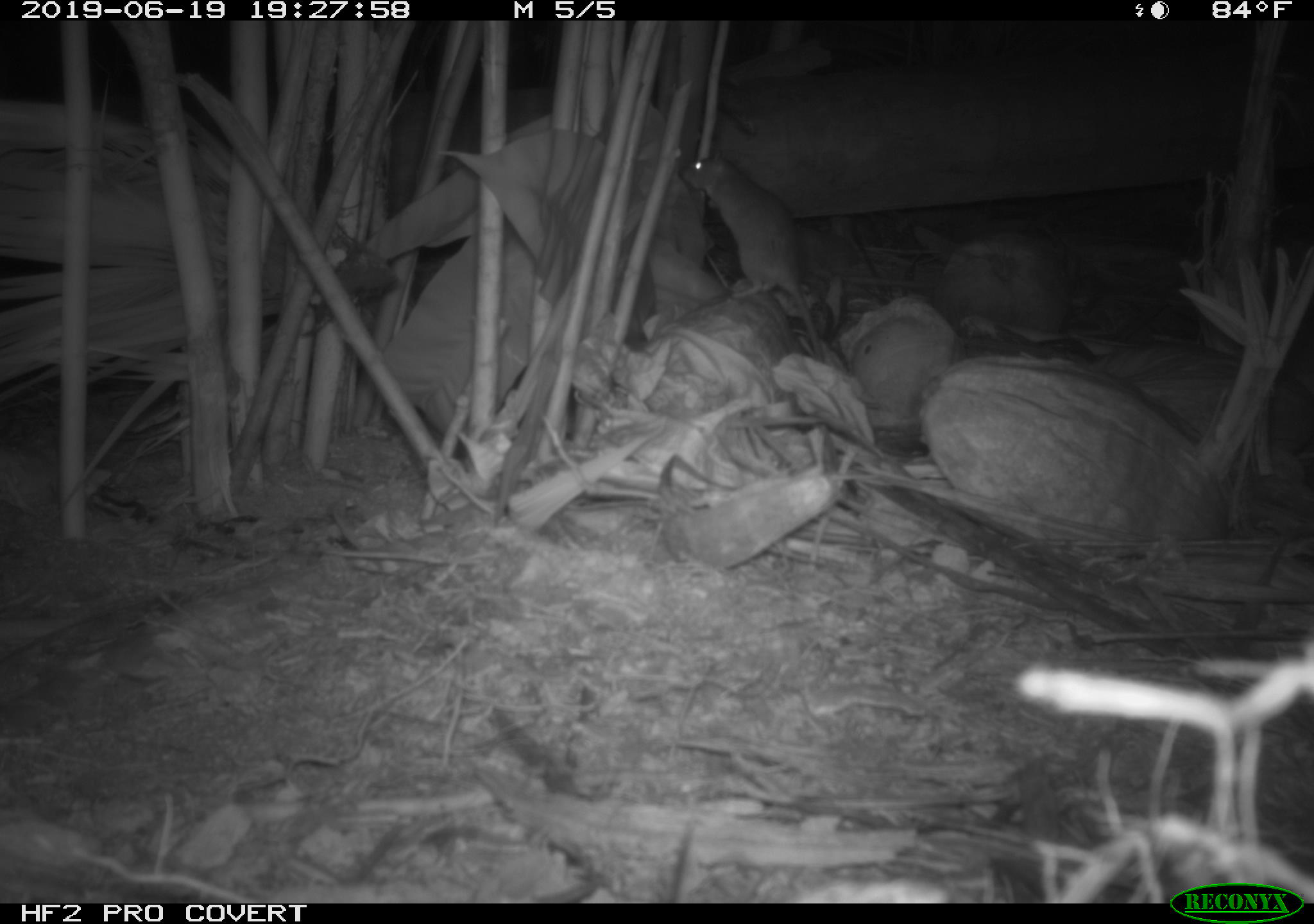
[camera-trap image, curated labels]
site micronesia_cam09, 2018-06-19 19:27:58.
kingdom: Animalia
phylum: Chordata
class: Mammalia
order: Rodentia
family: Muridae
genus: Rattus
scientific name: Rattus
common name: rat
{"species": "rat (Rattus)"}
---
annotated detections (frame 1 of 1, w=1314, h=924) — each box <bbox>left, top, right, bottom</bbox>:
rat: <bbox>681, 143, 844, 334</bbox>